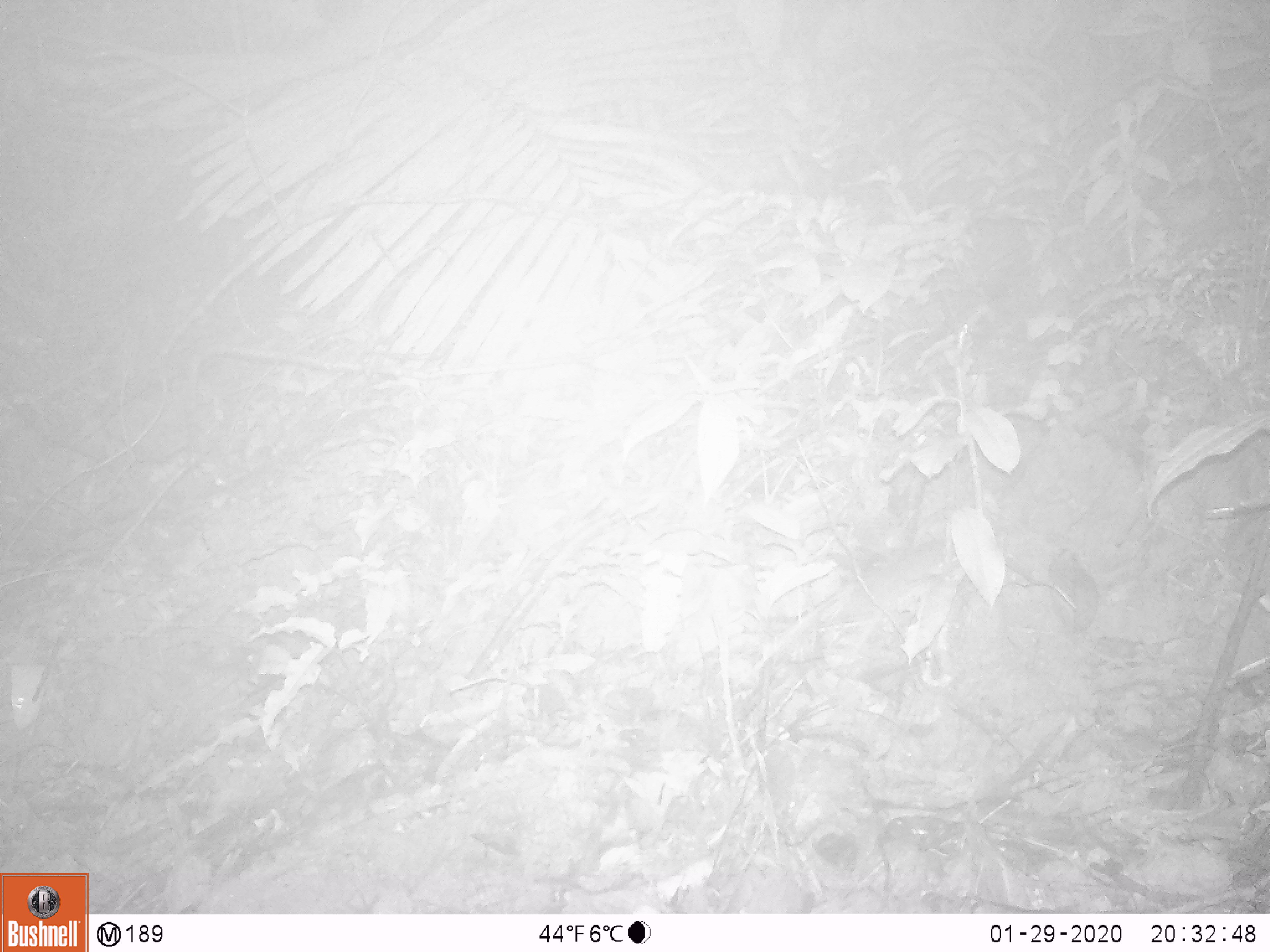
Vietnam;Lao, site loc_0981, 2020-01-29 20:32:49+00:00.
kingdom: Animalia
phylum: Chordata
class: Mammalia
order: Rodentia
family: Muridae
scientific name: Muridae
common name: old-world mice and rats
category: unidentified murid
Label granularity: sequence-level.